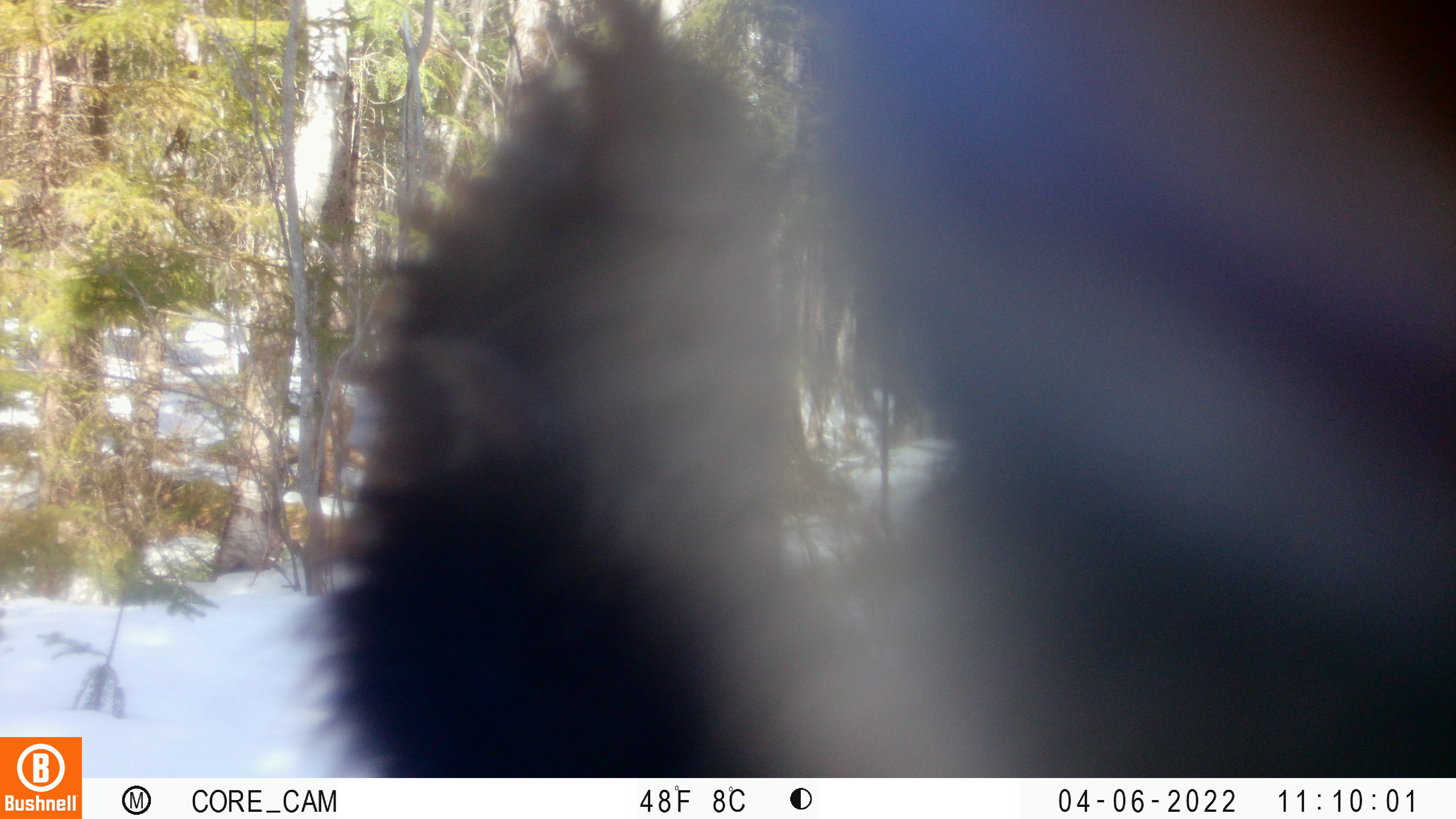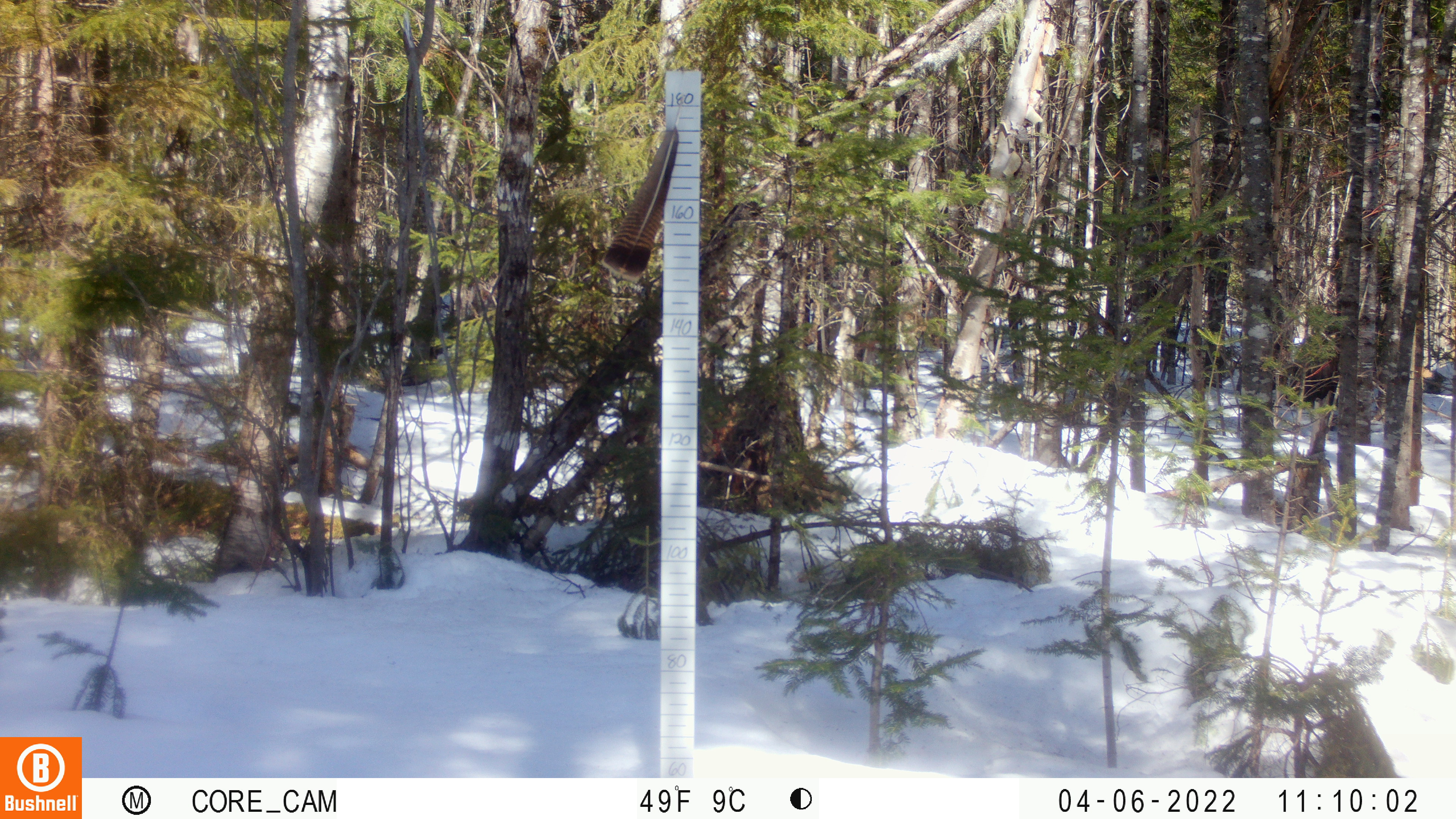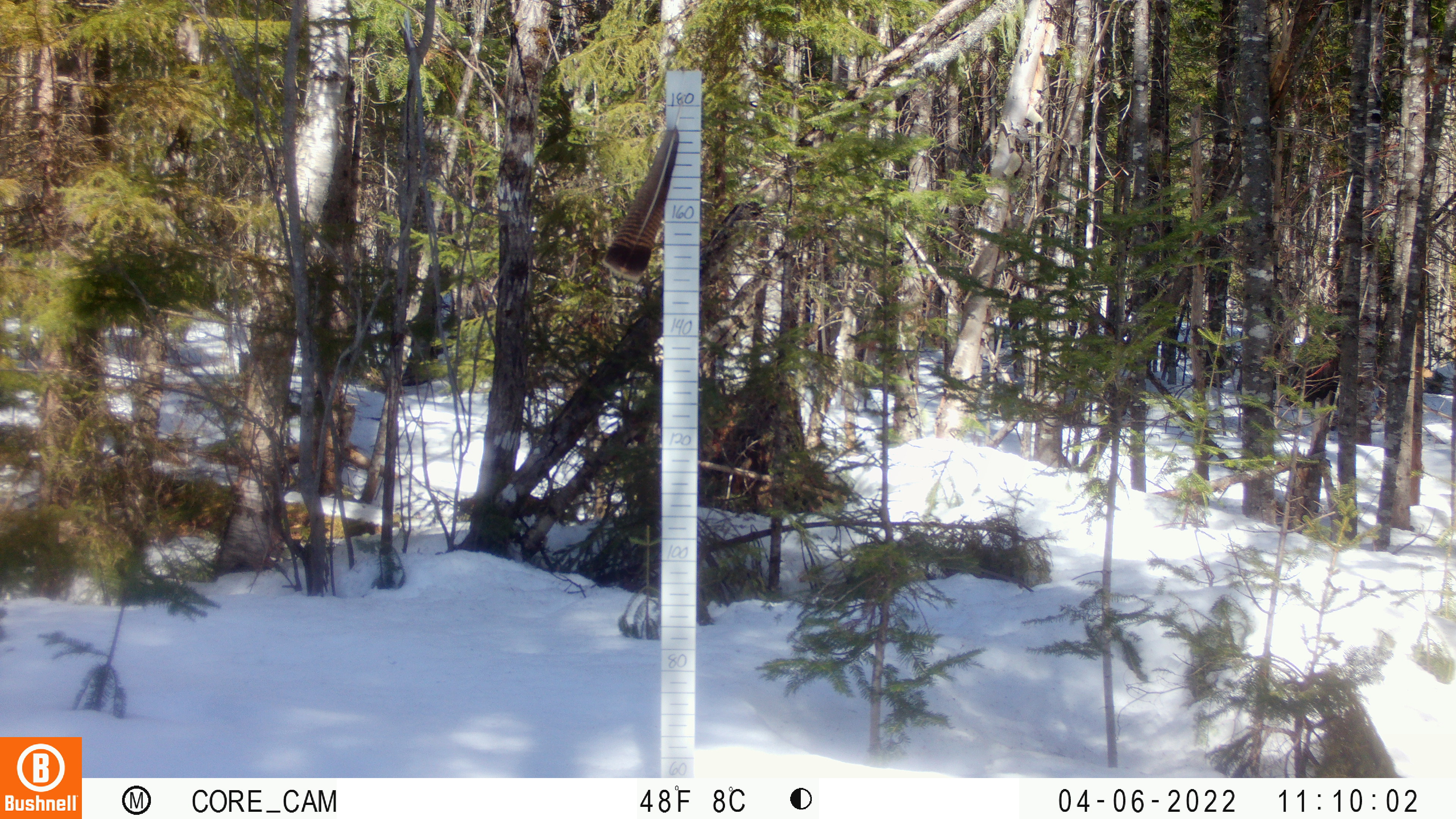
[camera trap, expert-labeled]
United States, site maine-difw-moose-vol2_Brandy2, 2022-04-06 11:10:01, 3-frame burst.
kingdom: Animalia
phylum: Chordata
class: Mammalia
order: Carnivora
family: Ursidae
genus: Ursus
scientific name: Ursus americanus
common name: black bear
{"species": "black bear (Ursus americanus)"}